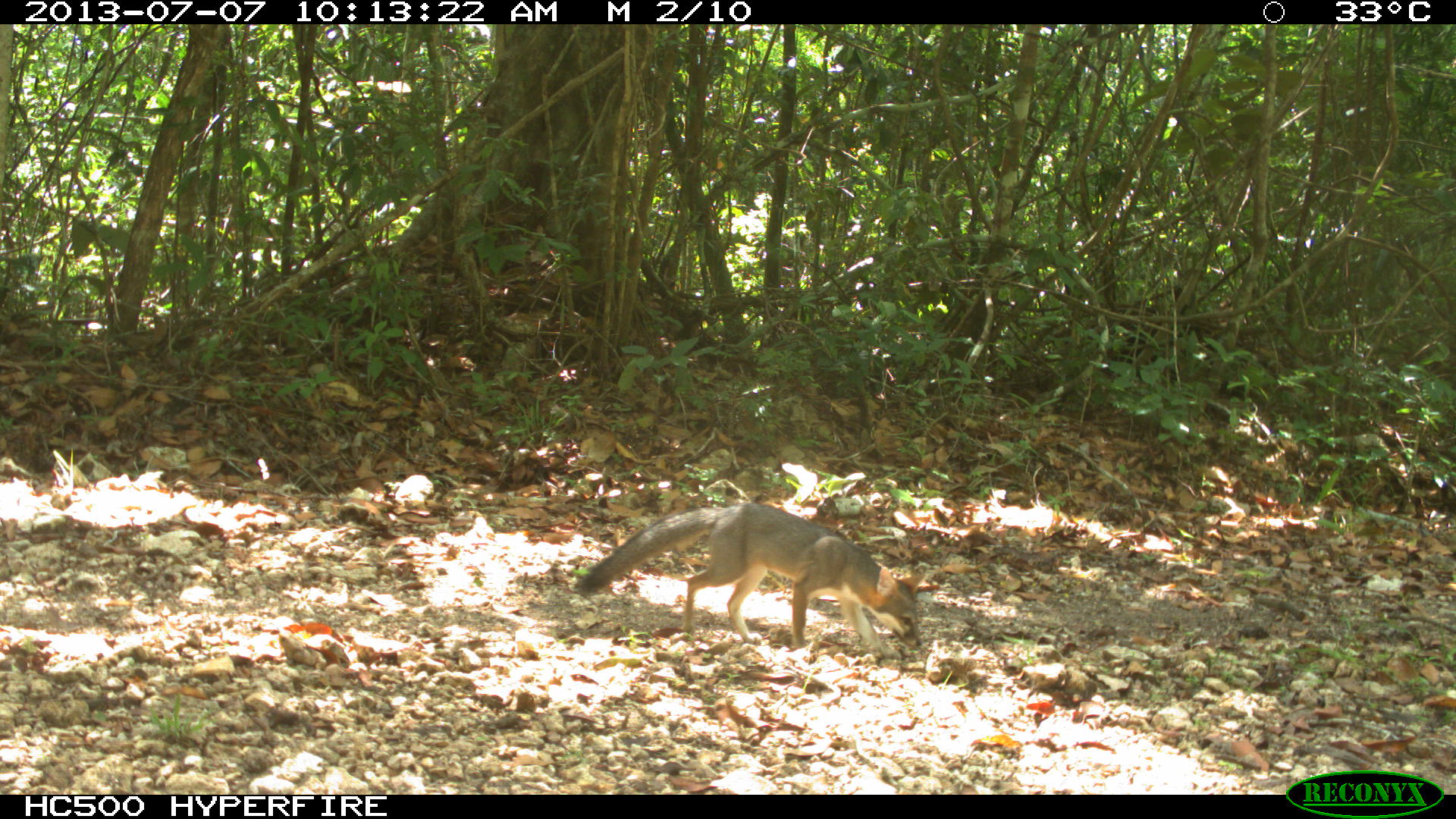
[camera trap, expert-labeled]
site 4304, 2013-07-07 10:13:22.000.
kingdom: Animalia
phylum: Chordata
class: Mammalia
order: Carnivora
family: Canidae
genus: Urocyon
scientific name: Urocyon cinereoargenteus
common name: gray fox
Urocyon cinereoargenteus (gray fox), count 1.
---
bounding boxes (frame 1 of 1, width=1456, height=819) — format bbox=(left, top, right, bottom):
urocyon cinereoargenteus: bbox=(575, 501, 926, 658)